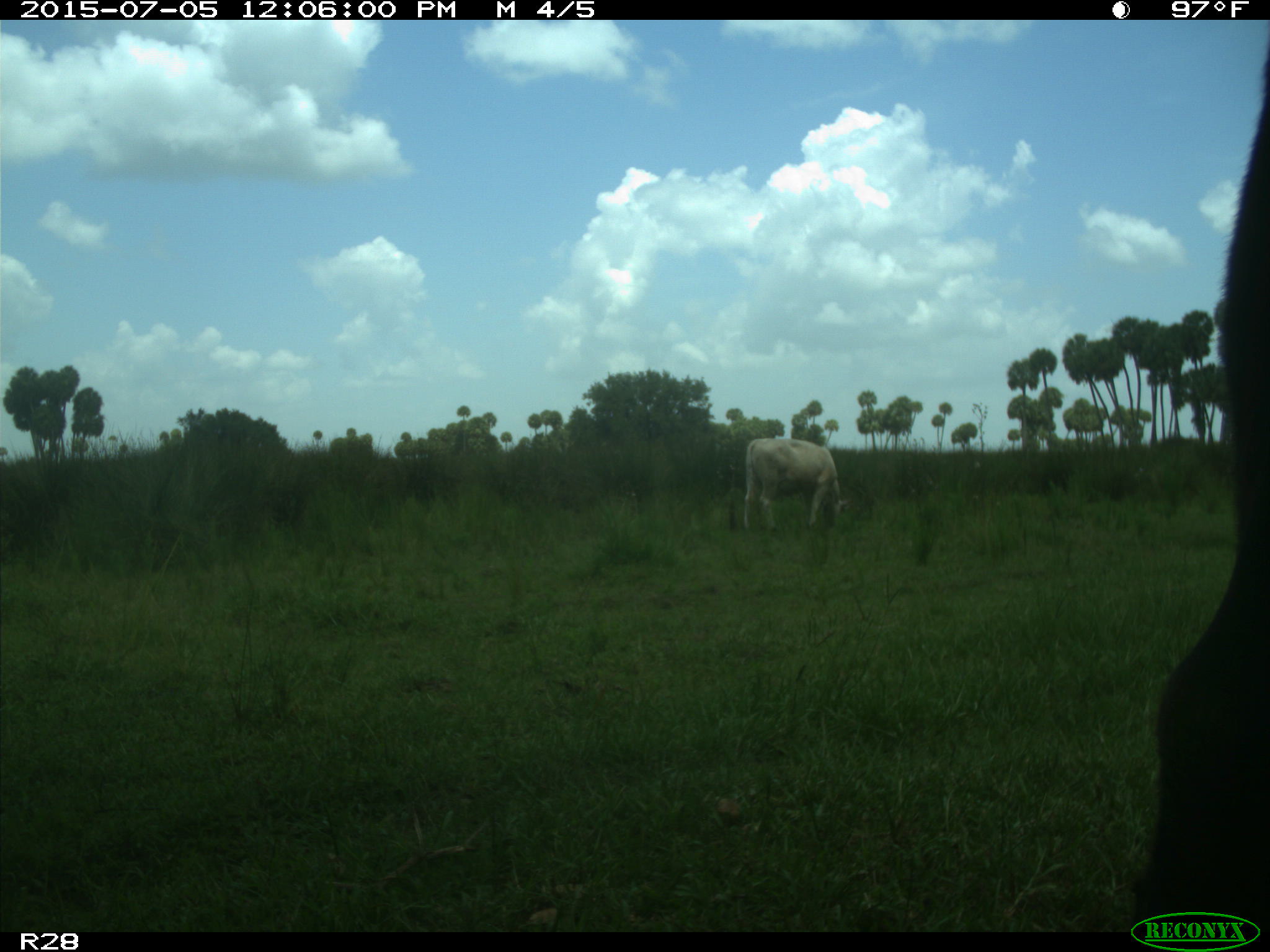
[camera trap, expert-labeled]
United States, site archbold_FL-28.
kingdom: Animalia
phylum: Chordata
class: Mammalia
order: Artiodactyla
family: Bovidae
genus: Bos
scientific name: Bos taurus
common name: domestic cow